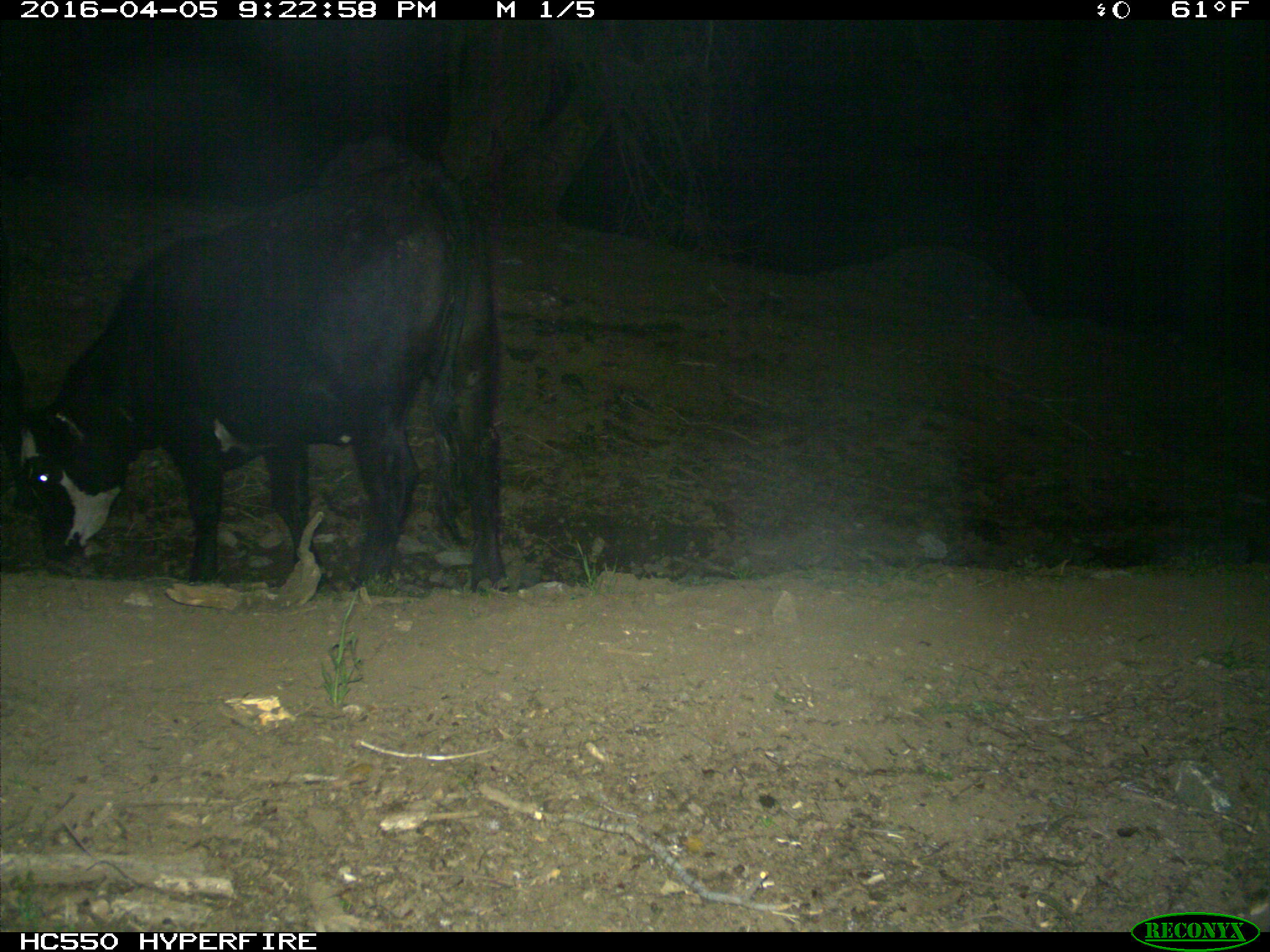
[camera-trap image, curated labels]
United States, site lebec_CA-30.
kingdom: Animalia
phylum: Chordata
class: Mammalia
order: Artiodactyla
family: Bovidae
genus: Bos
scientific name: Bos taurus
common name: domestic cow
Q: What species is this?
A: Bos taurus (domestic cow).